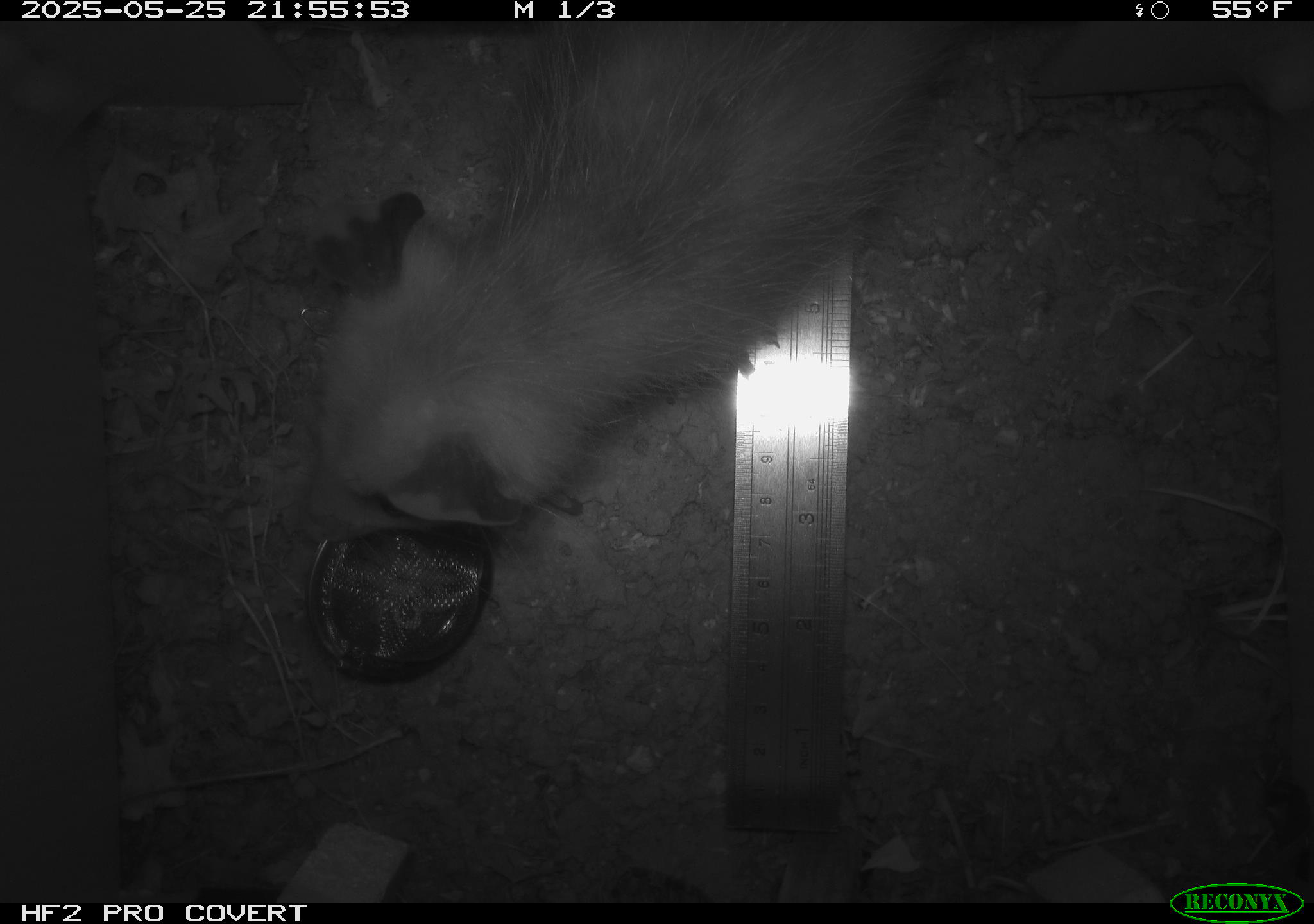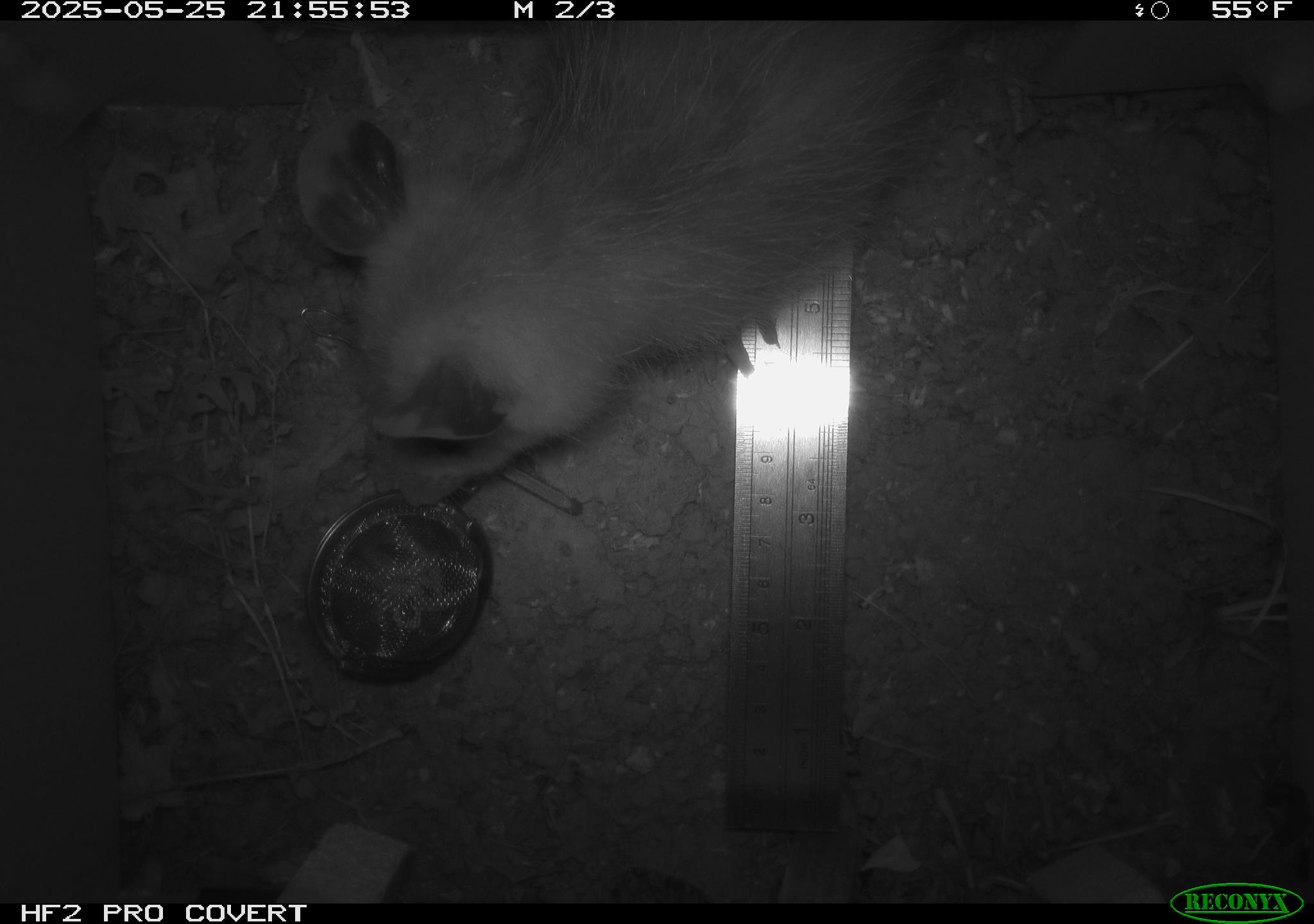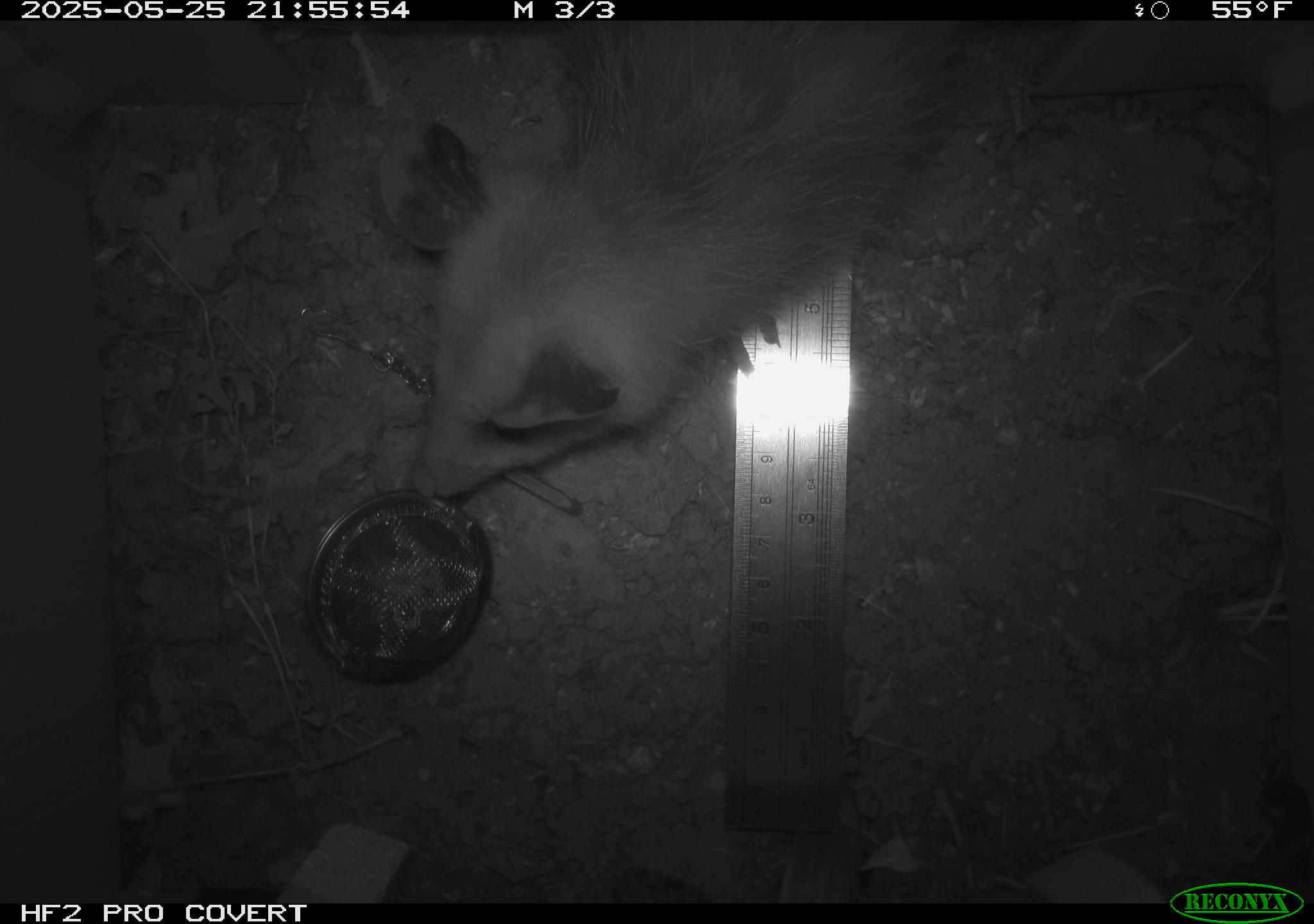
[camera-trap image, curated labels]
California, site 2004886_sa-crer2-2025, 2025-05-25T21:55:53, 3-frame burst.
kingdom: Animalia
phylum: Chordata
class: Mammalia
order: Didelphimorphia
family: Didelphidae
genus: Didelphis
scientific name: Didelphis virginiana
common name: virginia opossum